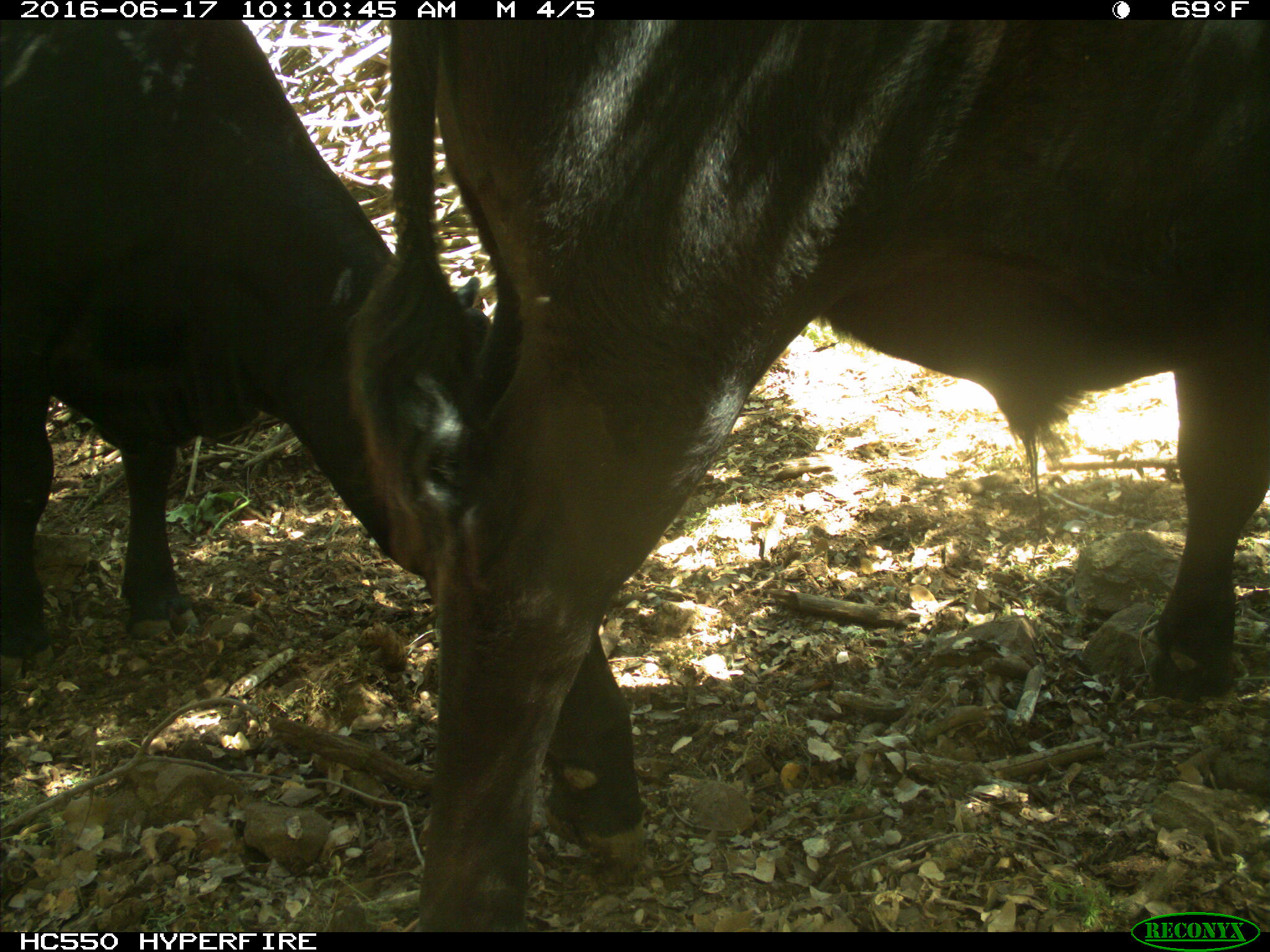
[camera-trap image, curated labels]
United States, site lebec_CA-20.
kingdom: Animalia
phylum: Chordata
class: Mammalia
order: Artiodactyla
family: Bovidae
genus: Bos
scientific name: Bos taurus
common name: domestic cow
Bos taurus (domestic cow).